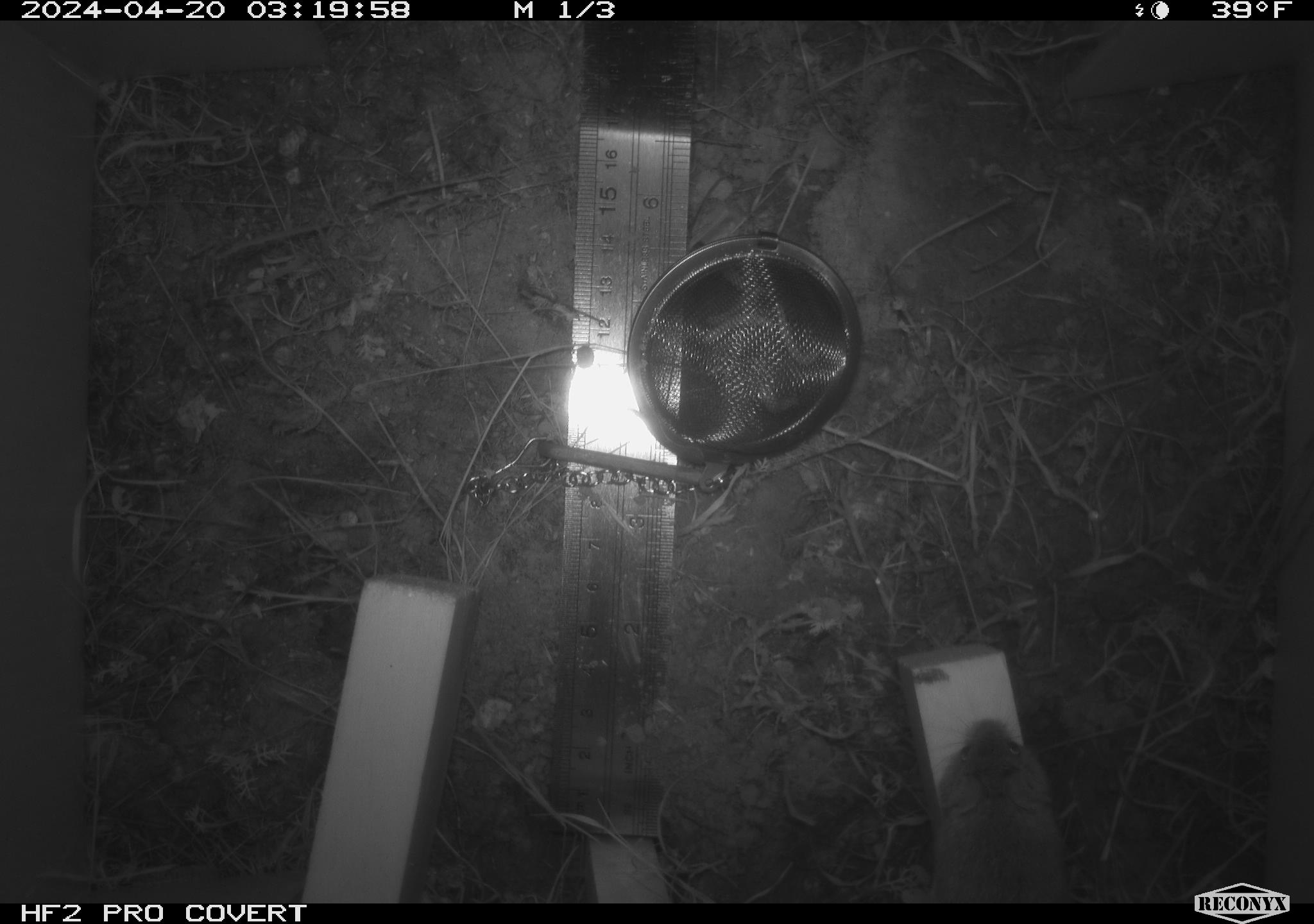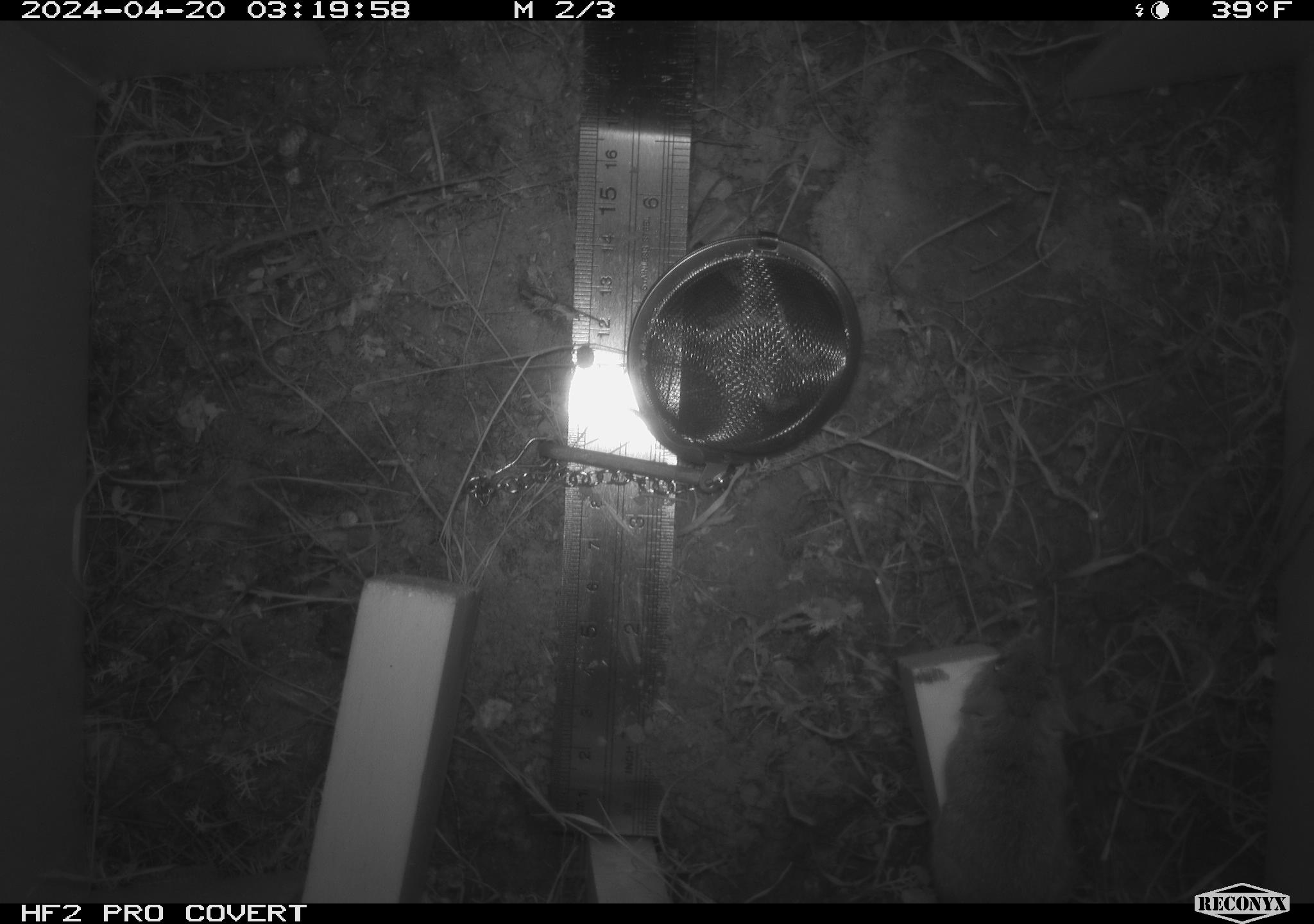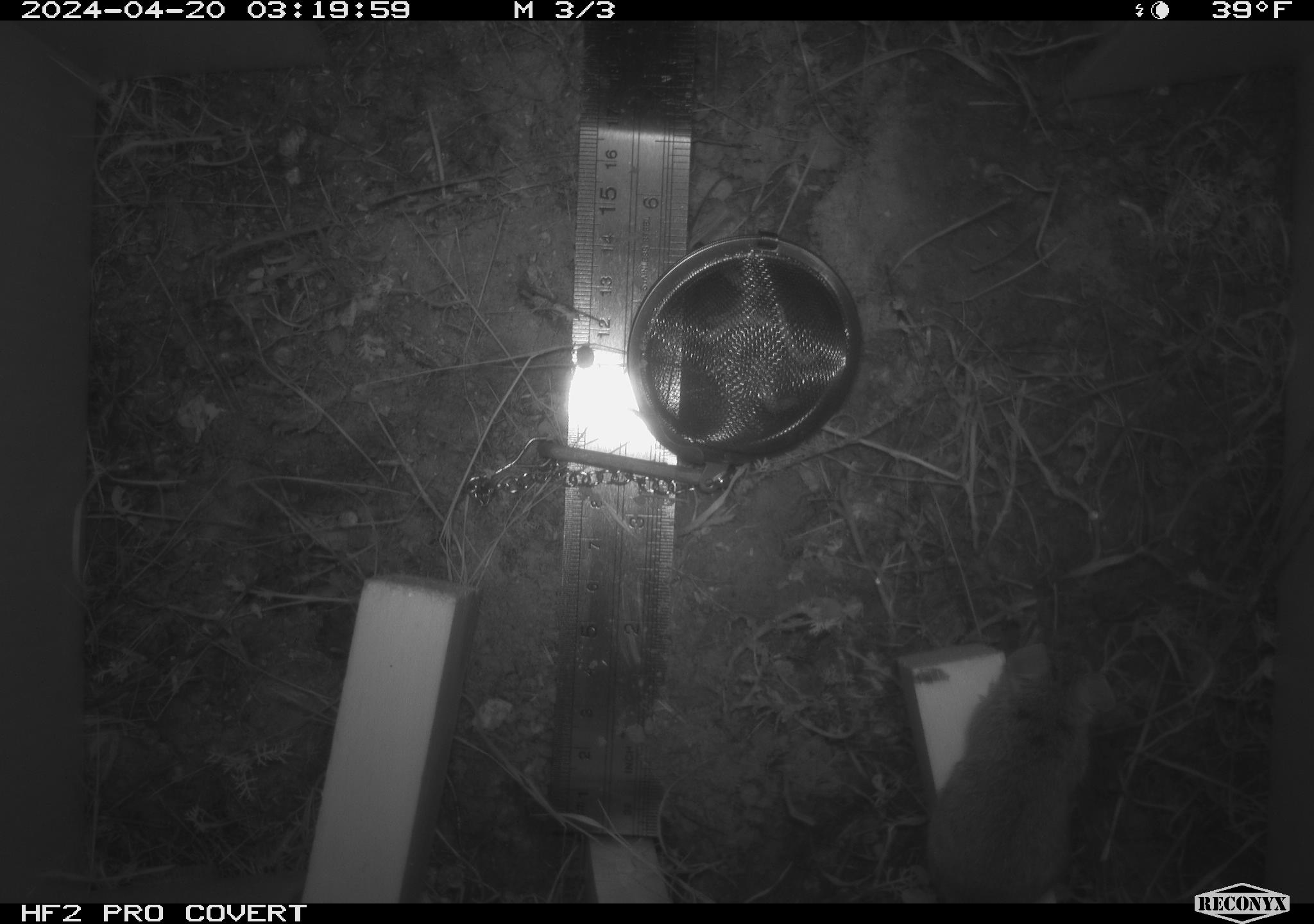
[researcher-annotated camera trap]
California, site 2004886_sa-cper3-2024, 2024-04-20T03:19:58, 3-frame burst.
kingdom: Animalia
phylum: Chordata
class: Mammalia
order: Rodentia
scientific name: Rodentia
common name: rodent